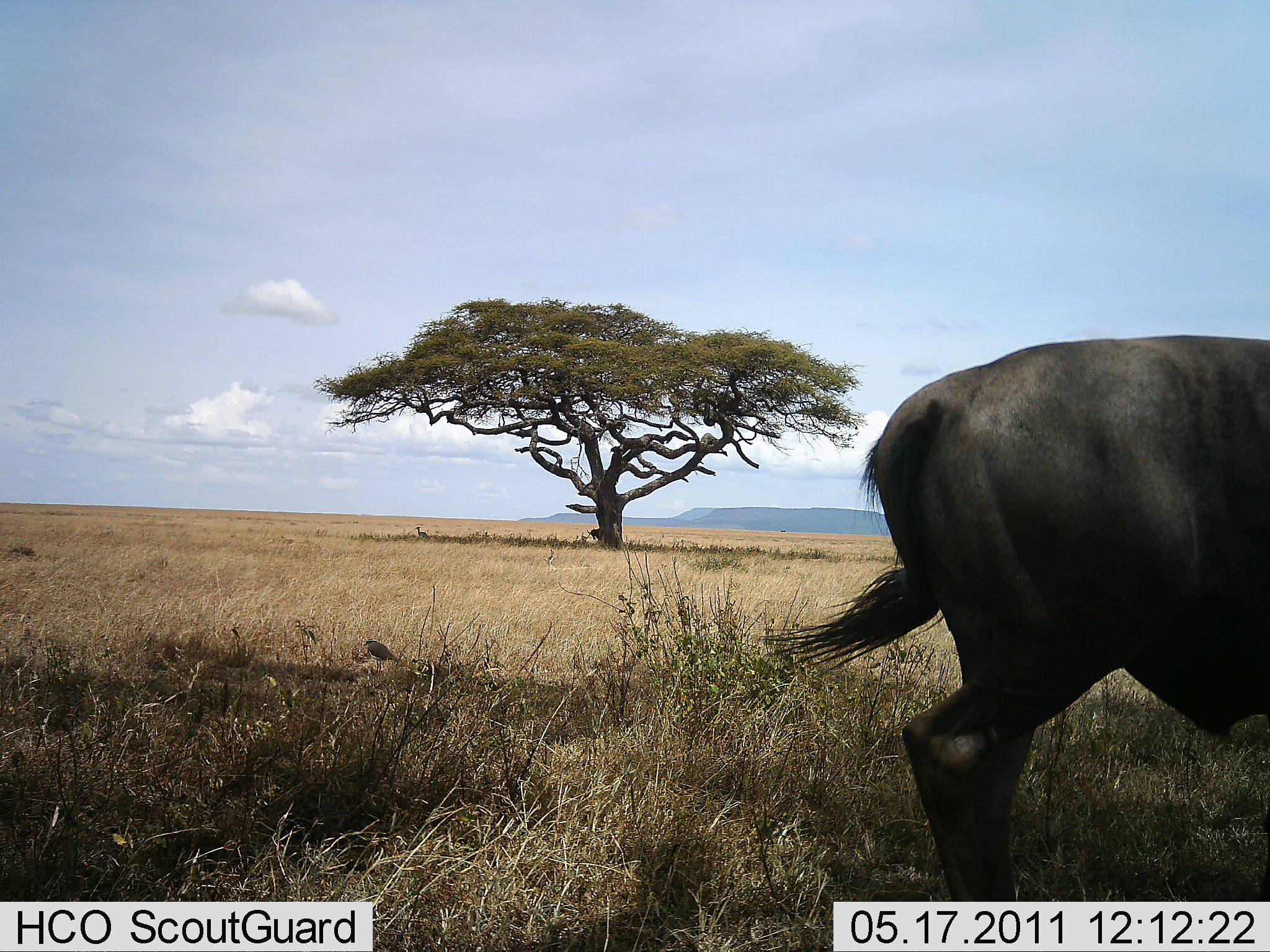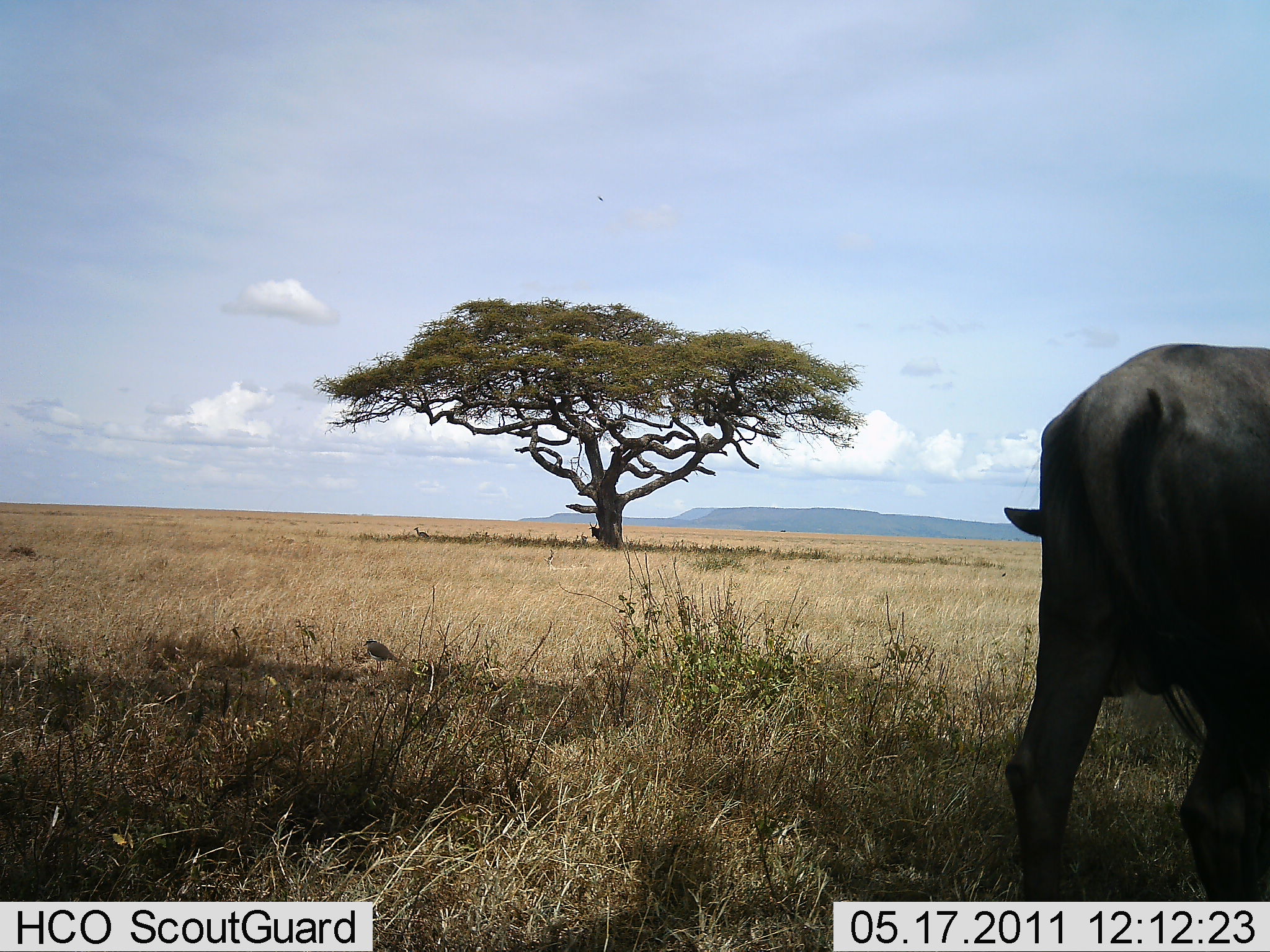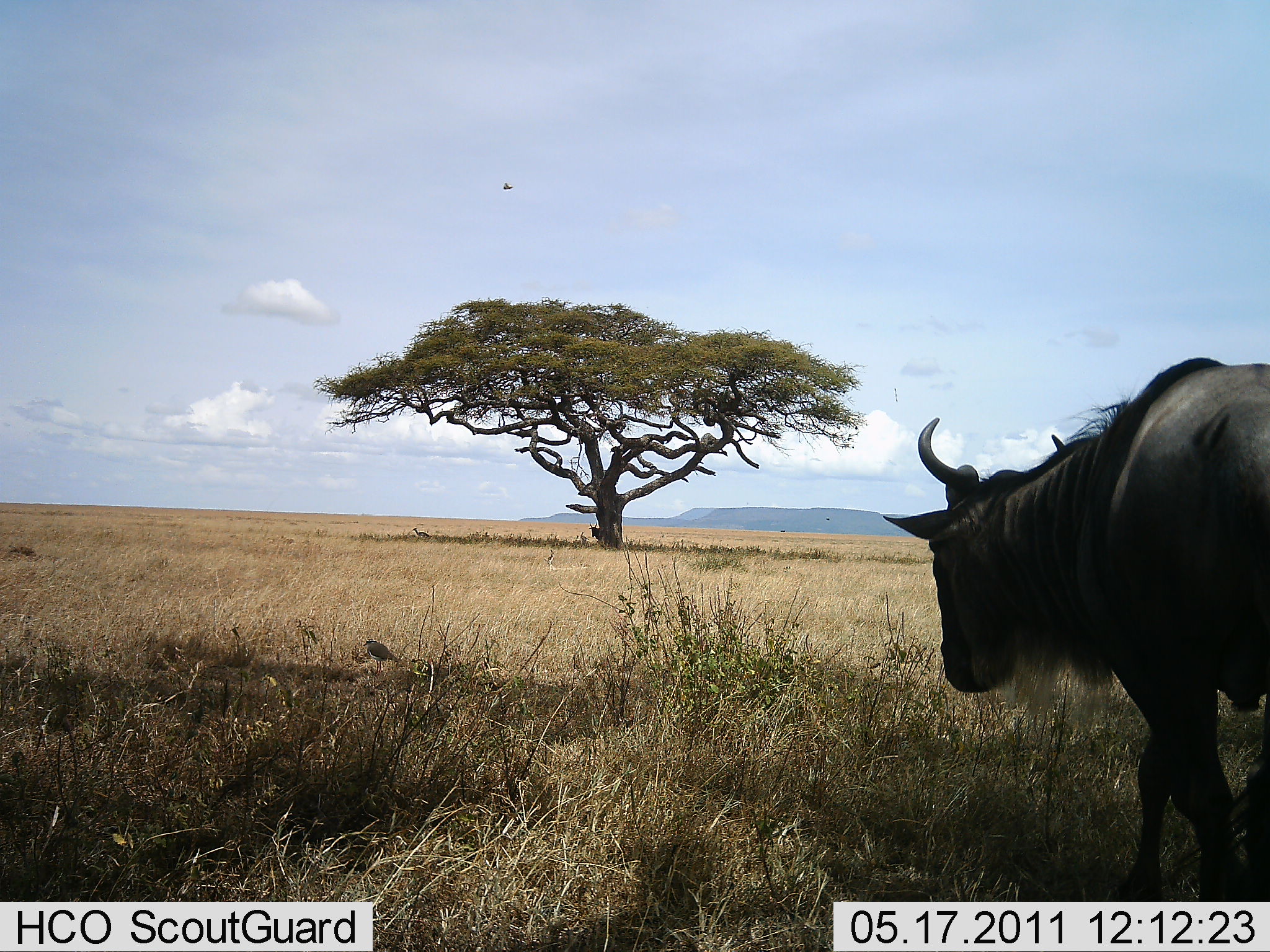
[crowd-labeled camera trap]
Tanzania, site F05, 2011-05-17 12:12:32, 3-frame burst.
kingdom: Animalia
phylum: Chordata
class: Mammalia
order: Artiodactyla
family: Bovidae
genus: Connochaetes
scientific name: Connochaetes taurinus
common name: blue wildebeest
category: wildebeest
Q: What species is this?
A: Wildebeest (blue wildebeest) (Connochaetes taurinus).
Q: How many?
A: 1.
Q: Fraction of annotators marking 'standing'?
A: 38%.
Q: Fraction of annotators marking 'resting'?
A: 0%.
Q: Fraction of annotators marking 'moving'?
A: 77%.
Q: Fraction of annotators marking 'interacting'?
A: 0%.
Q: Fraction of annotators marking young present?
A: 0%.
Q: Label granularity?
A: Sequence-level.